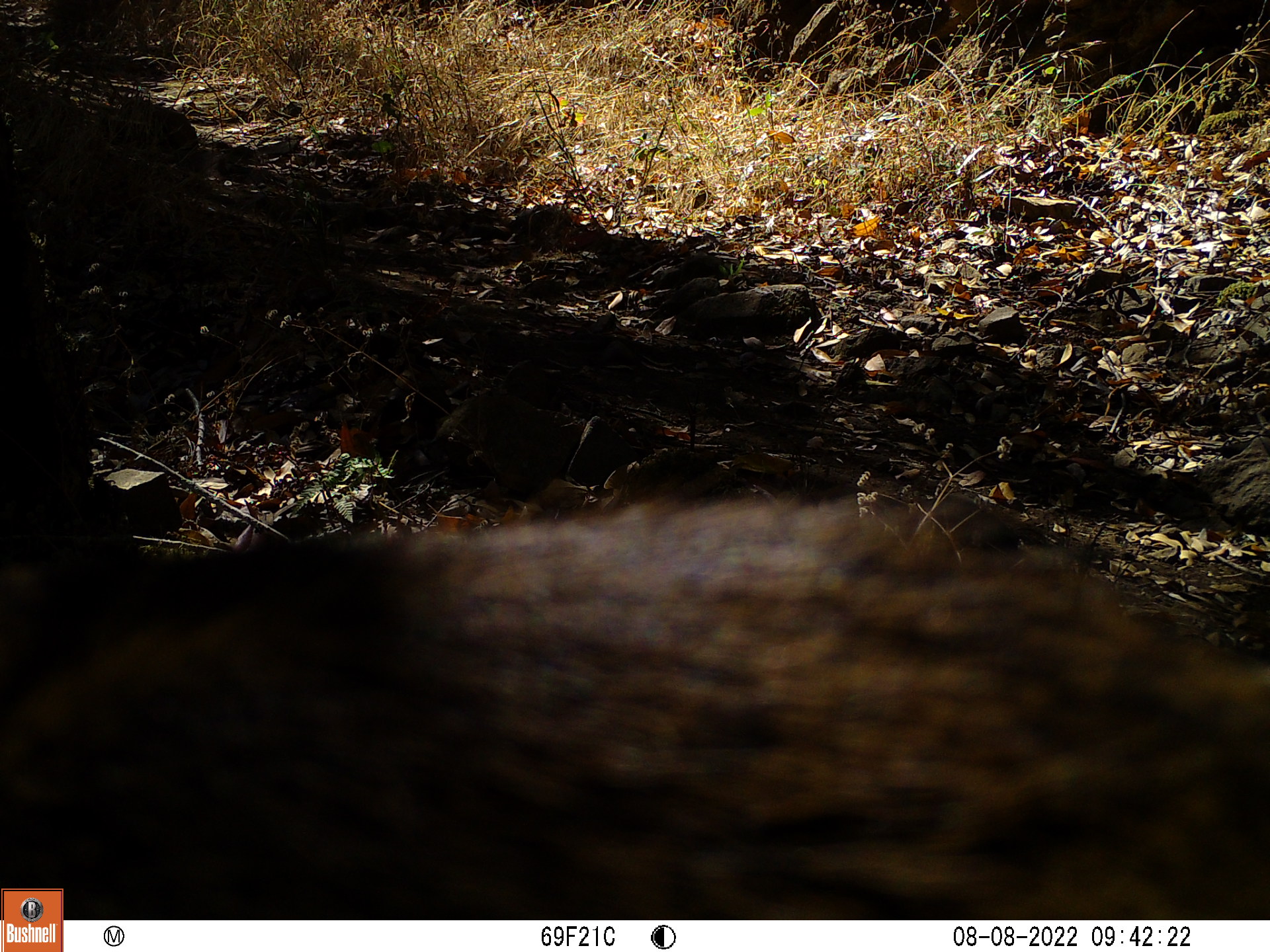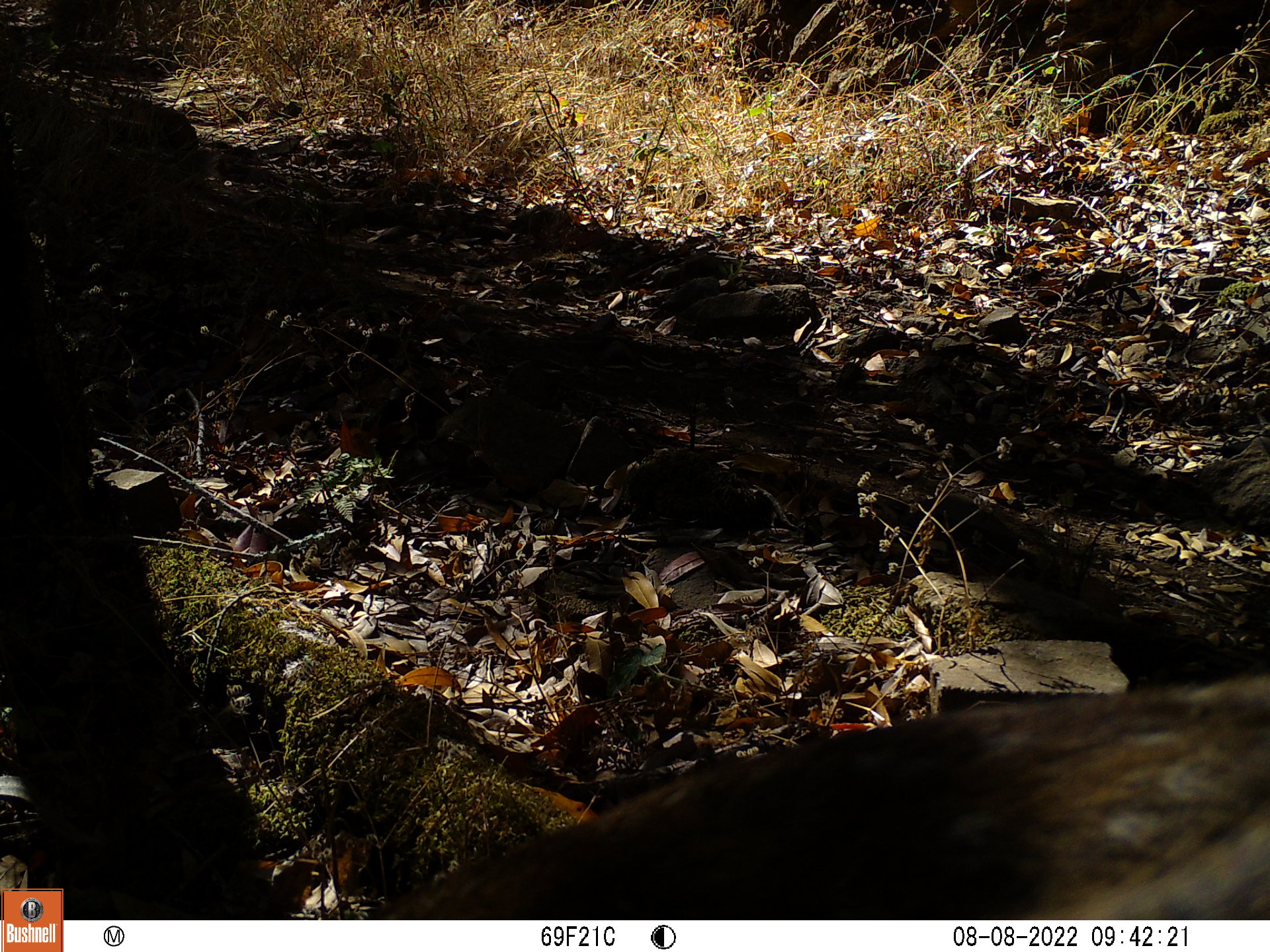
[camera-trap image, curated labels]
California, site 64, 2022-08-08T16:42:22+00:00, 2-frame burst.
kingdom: Animalia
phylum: Chordata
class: Mammalia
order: Artiodactyla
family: Cervidae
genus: Odocoileus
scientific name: Odocoileus hemionus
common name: mule deer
Mule deer (Odocoileus hemionus).